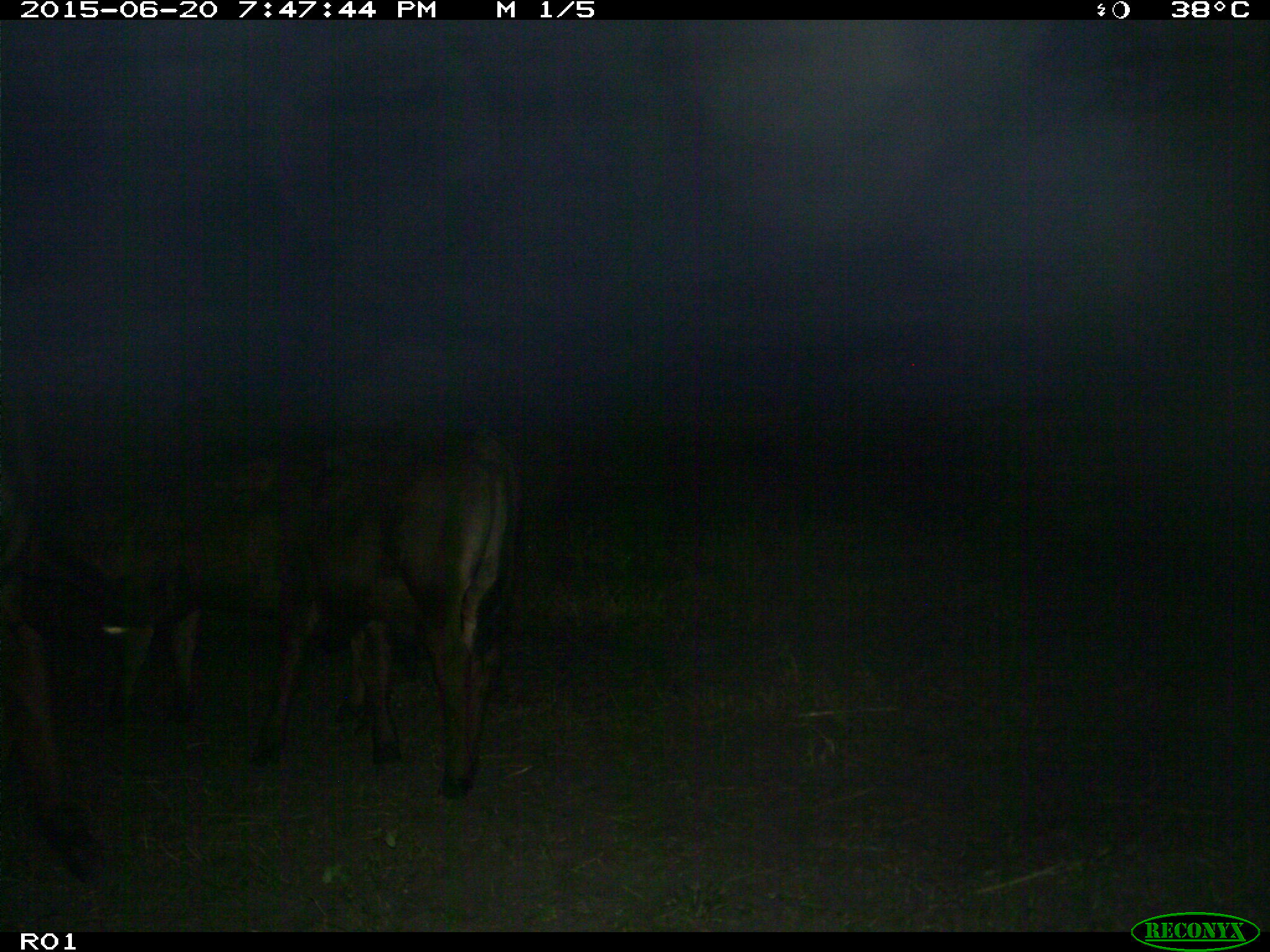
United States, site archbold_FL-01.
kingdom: Animalia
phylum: Chordata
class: Mammalia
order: Artiodactyla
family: Bovidae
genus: Bos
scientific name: Bos taurus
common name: domestic cow